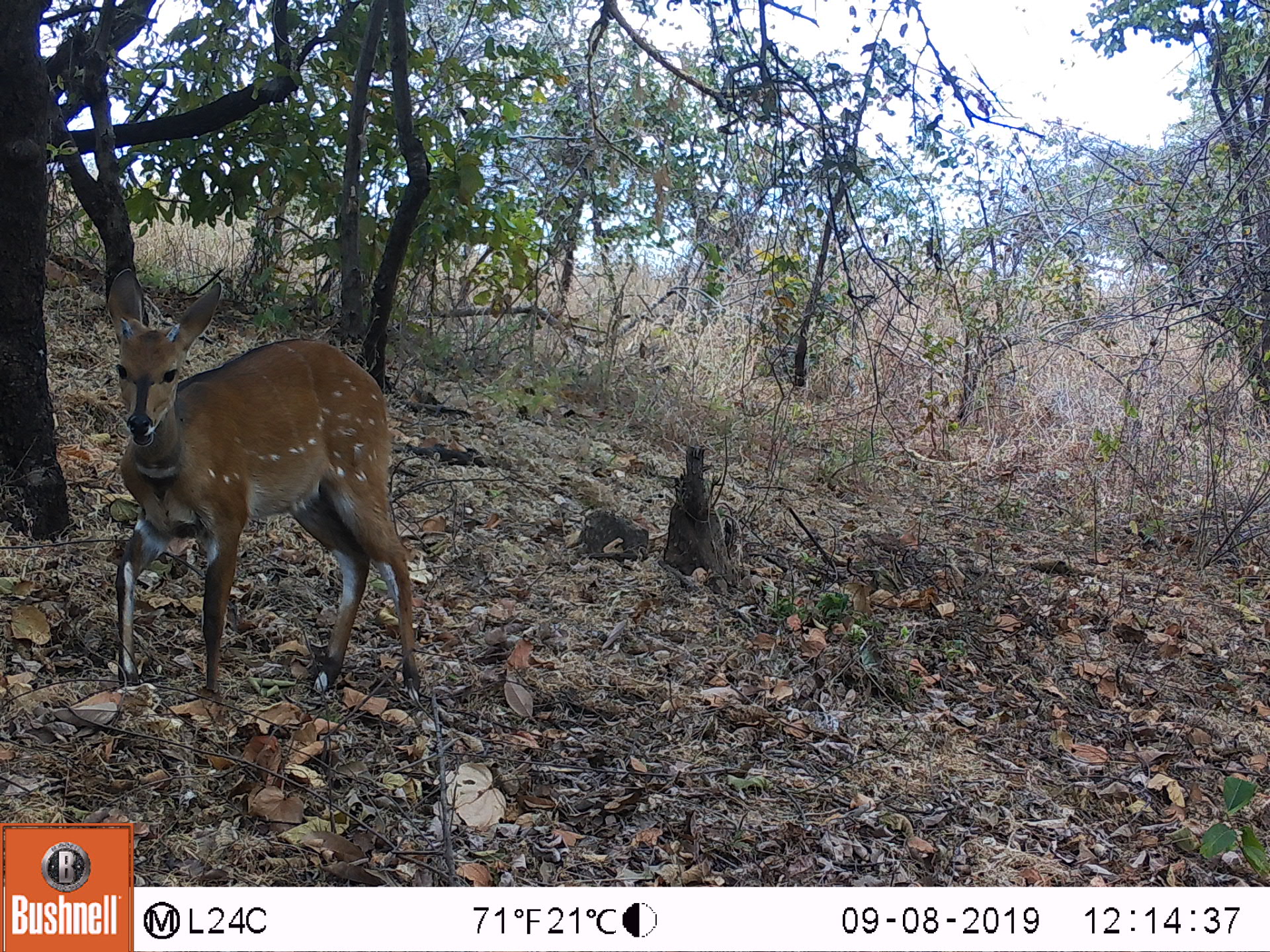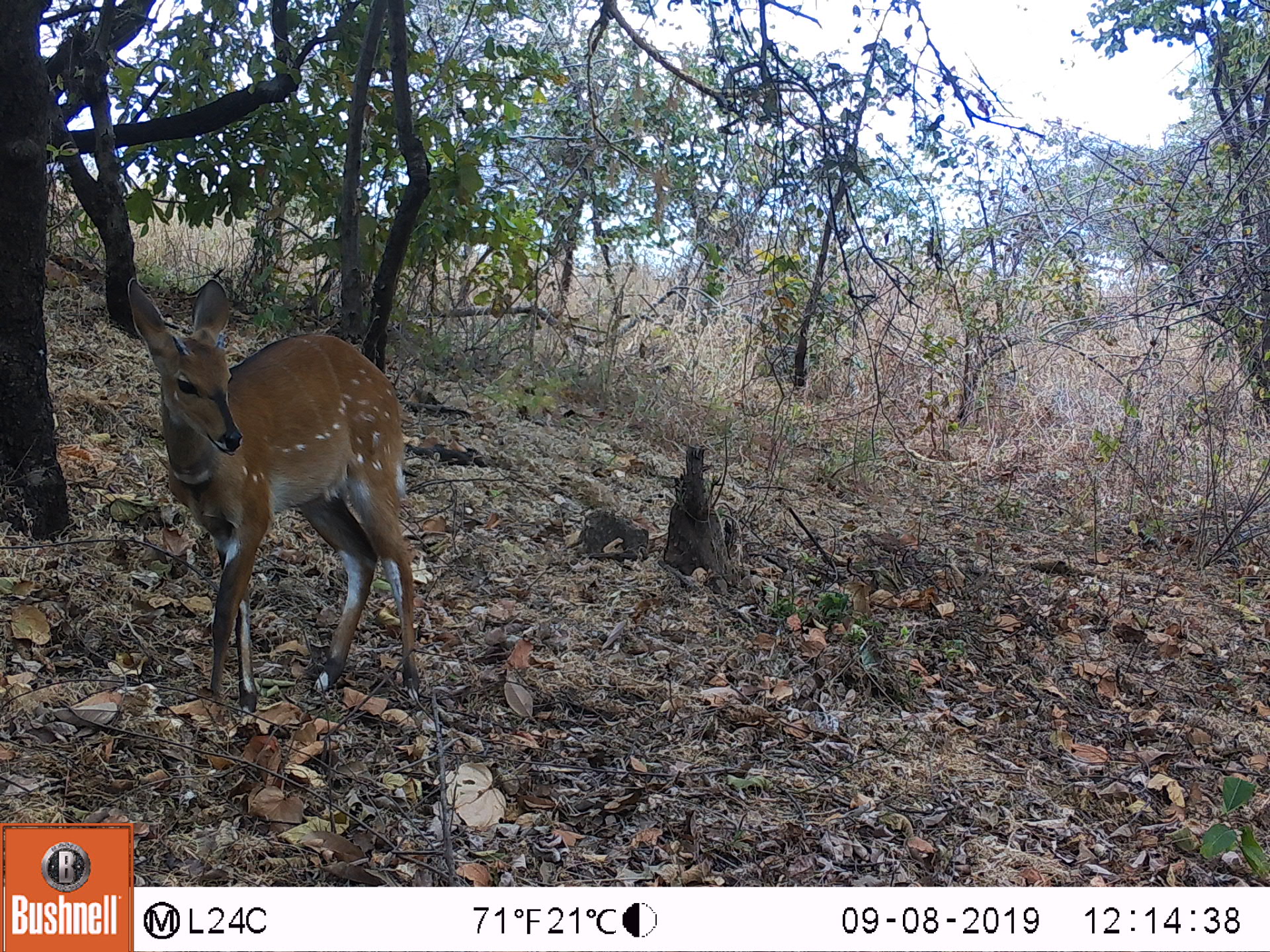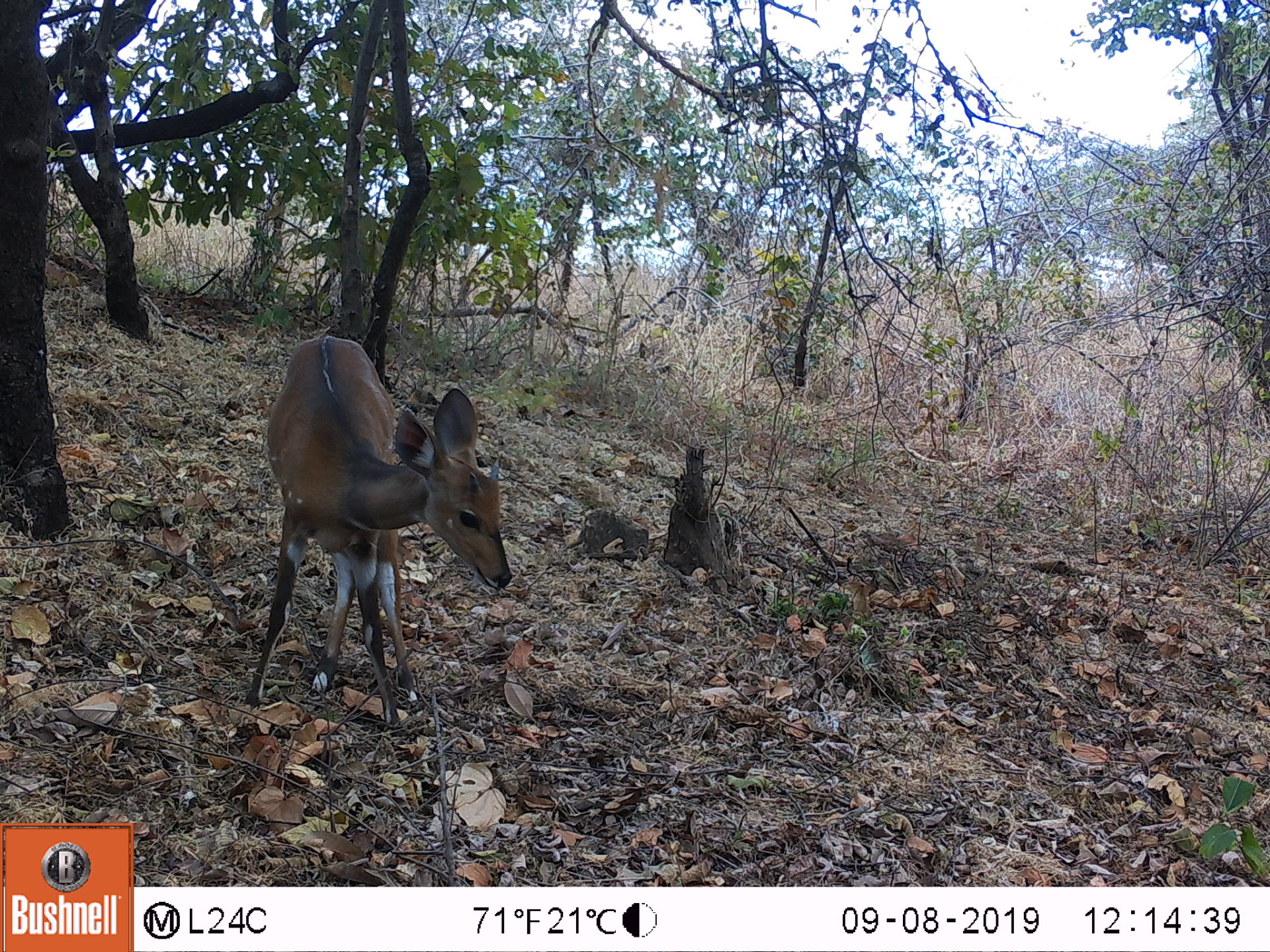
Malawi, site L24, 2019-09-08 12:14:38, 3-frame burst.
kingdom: Animalia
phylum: Chordata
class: Mammalia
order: Artiodactyla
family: Bovidae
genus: Tragelaphus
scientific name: Tragelaphus sylvaticus sylvaticus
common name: cape bushbuck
Cape bushbuck (Tragelaphus sylvaticus sylvaticus), count 1.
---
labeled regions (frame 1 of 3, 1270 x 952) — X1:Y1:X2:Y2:
cape bushbuck: 96:260:431:697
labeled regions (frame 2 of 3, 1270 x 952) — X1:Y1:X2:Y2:
cape bushbuck: 122:273:422:711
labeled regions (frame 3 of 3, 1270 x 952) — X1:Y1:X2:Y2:
cape bushbuck: 238:331:514:719